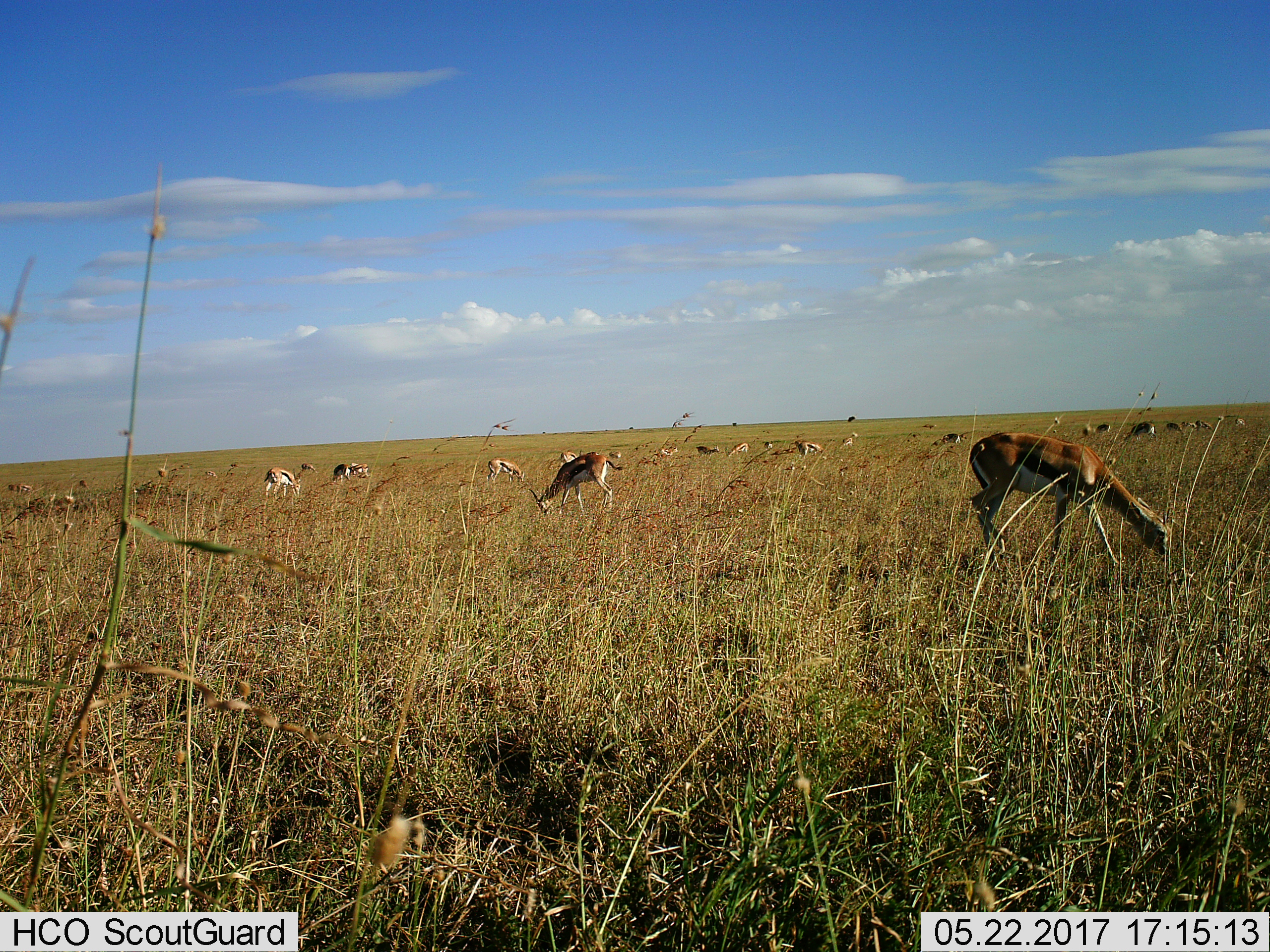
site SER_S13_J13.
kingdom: Animalia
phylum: Chordata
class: Mammalia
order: Artiodactyla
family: Bovidae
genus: Eudorcas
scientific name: Eudorcas thomsonii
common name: thomson's gazelle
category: gazellethomsons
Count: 11-50.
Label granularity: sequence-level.